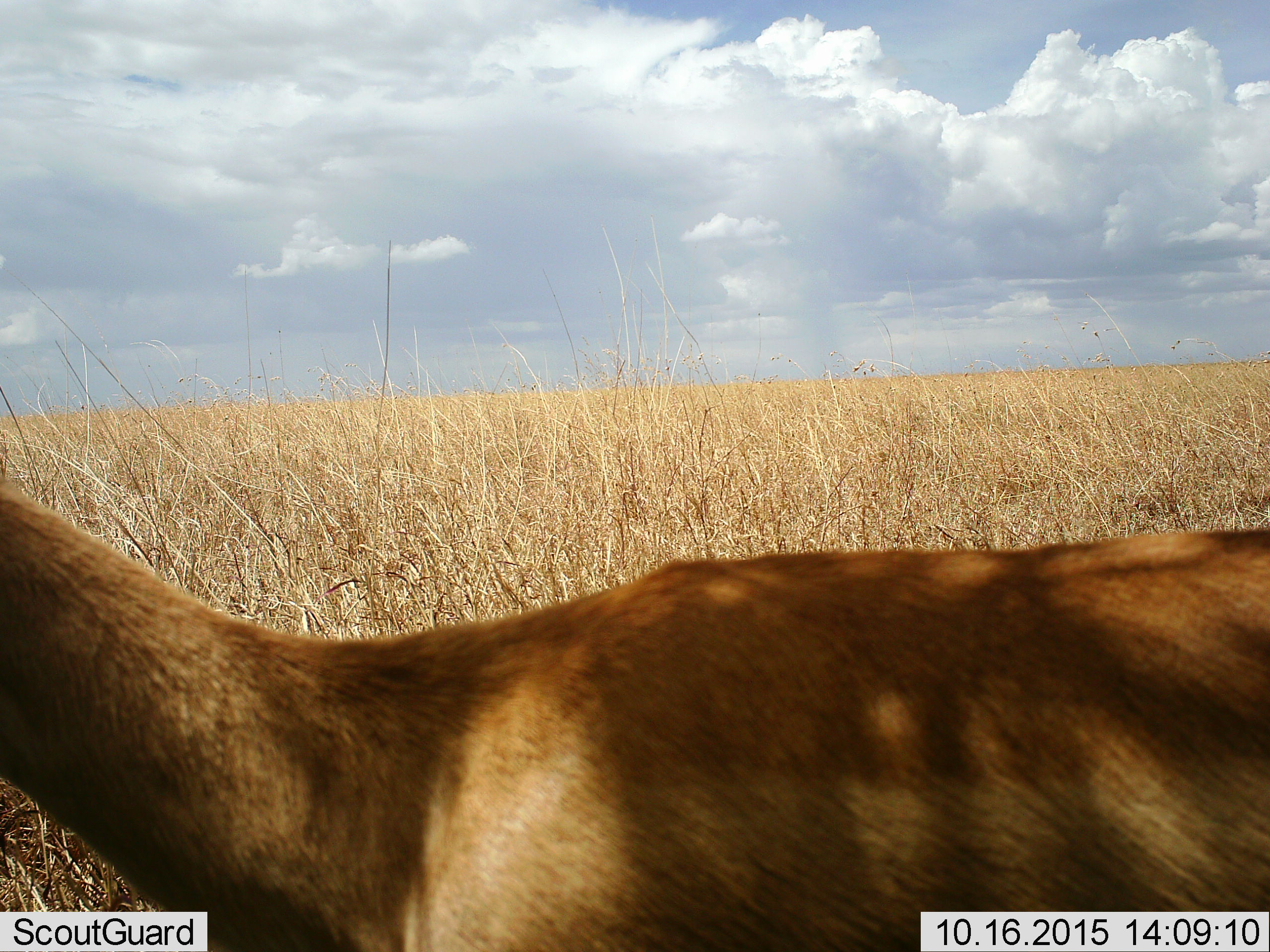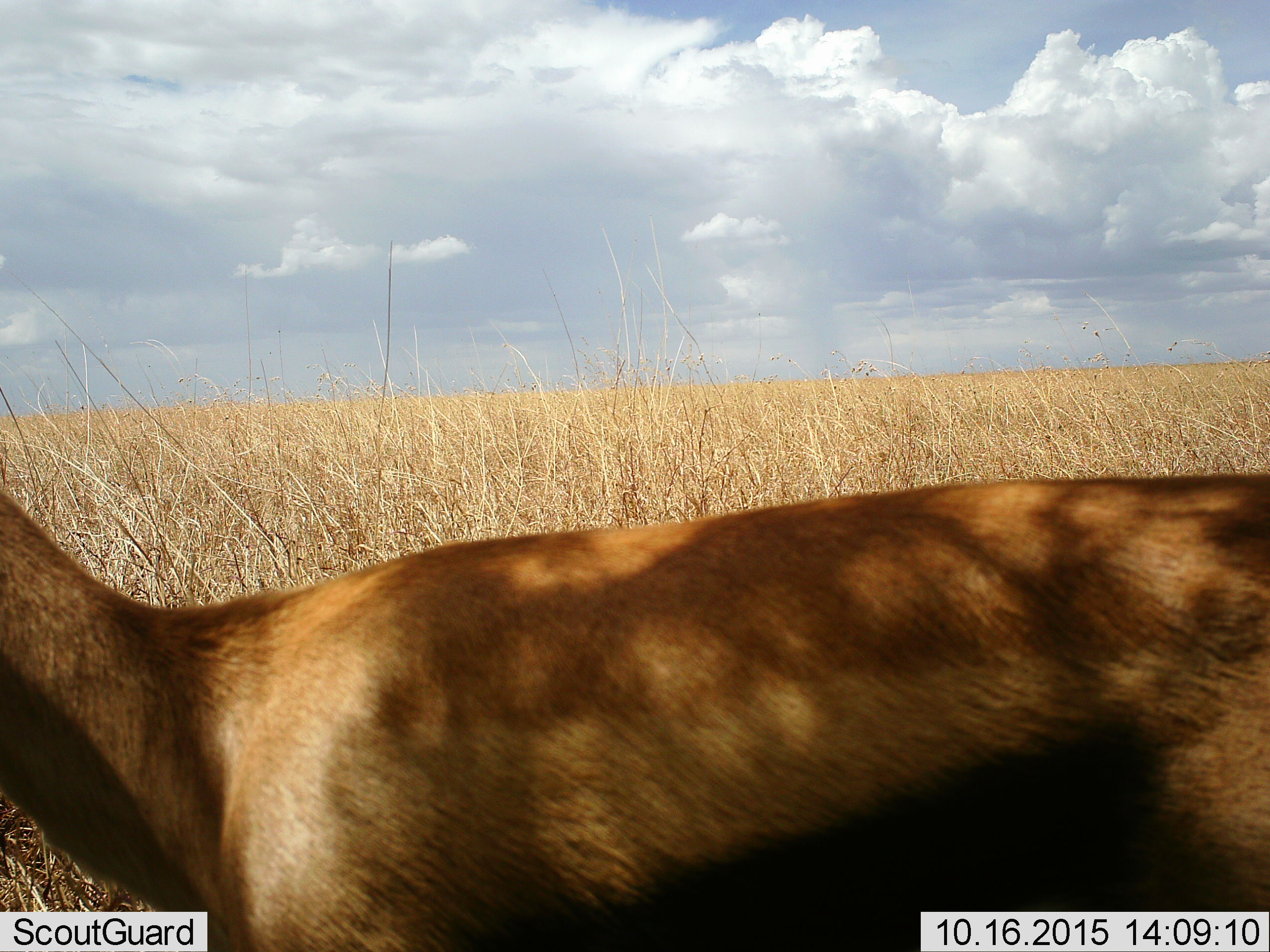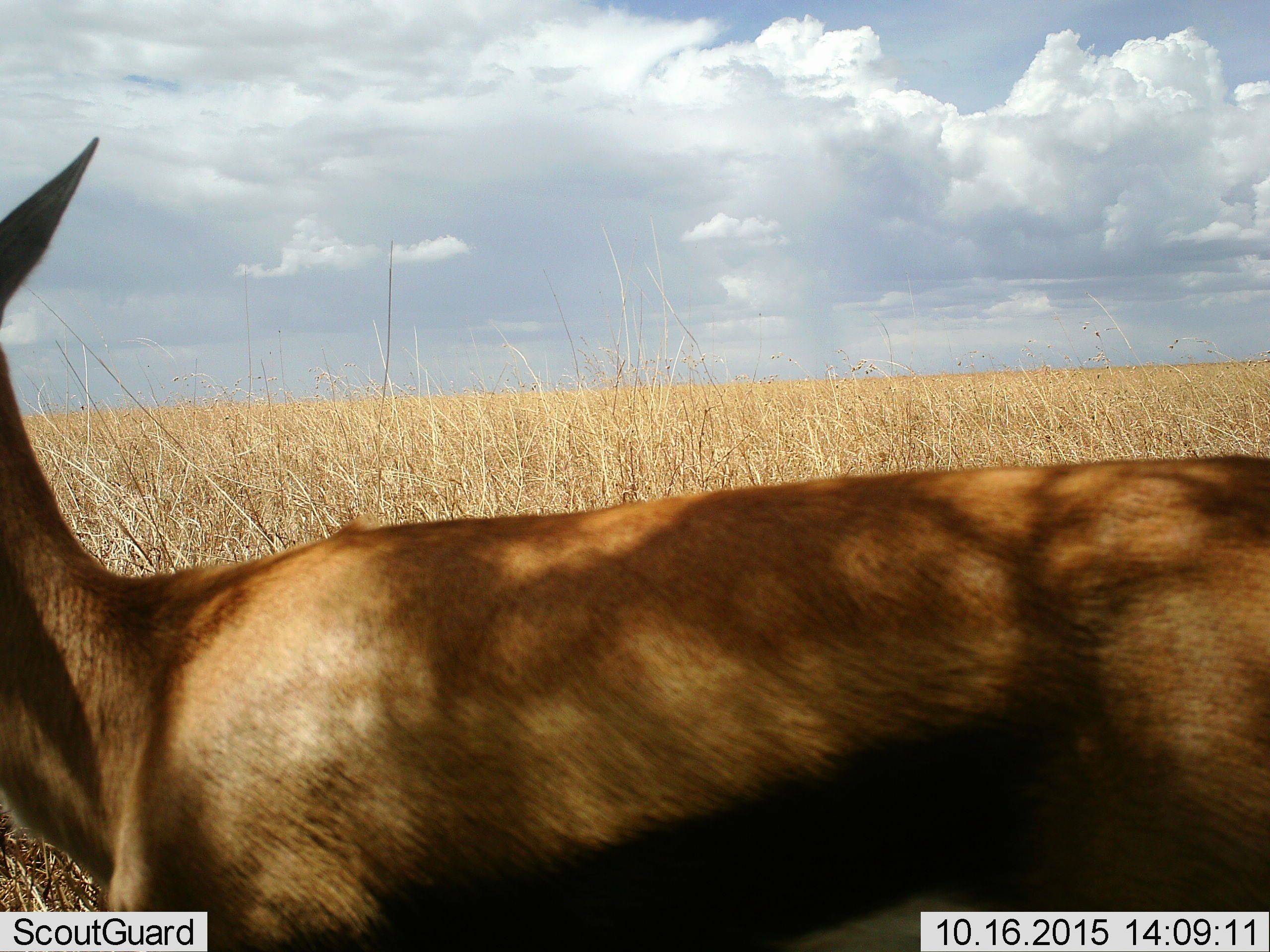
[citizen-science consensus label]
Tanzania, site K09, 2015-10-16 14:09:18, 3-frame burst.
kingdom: Animalia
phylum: Chordata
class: Mammalia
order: Artiodactyla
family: Bovidae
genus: Eudorcas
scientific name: Eudorcas thomsonii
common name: thomson's gazelle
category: gazellethomsons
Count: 1.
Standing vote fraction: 83%.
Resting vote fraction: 0%.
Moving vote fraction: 33%.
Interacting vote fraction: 0%.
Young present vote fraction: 0%.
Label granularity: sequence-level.